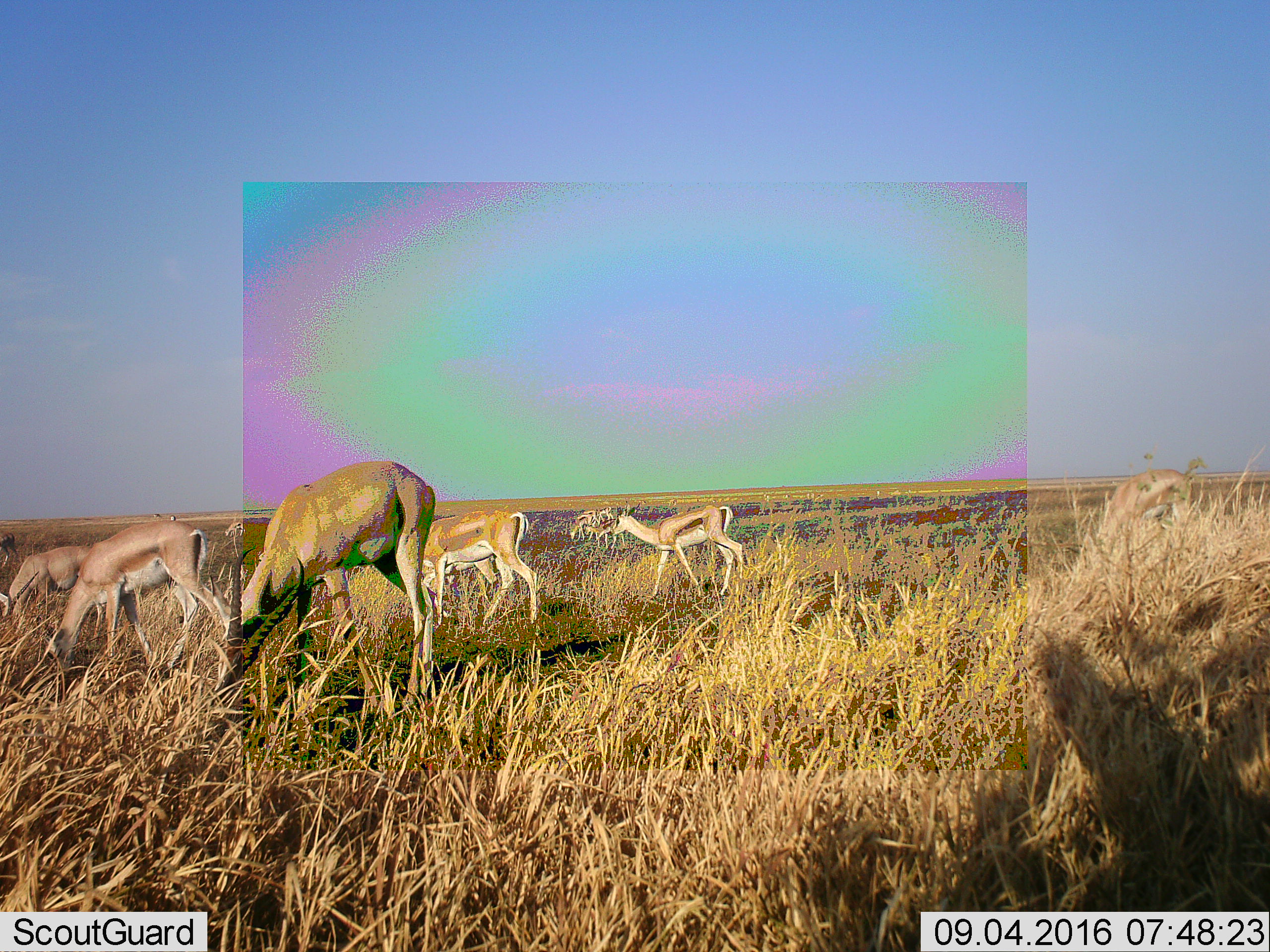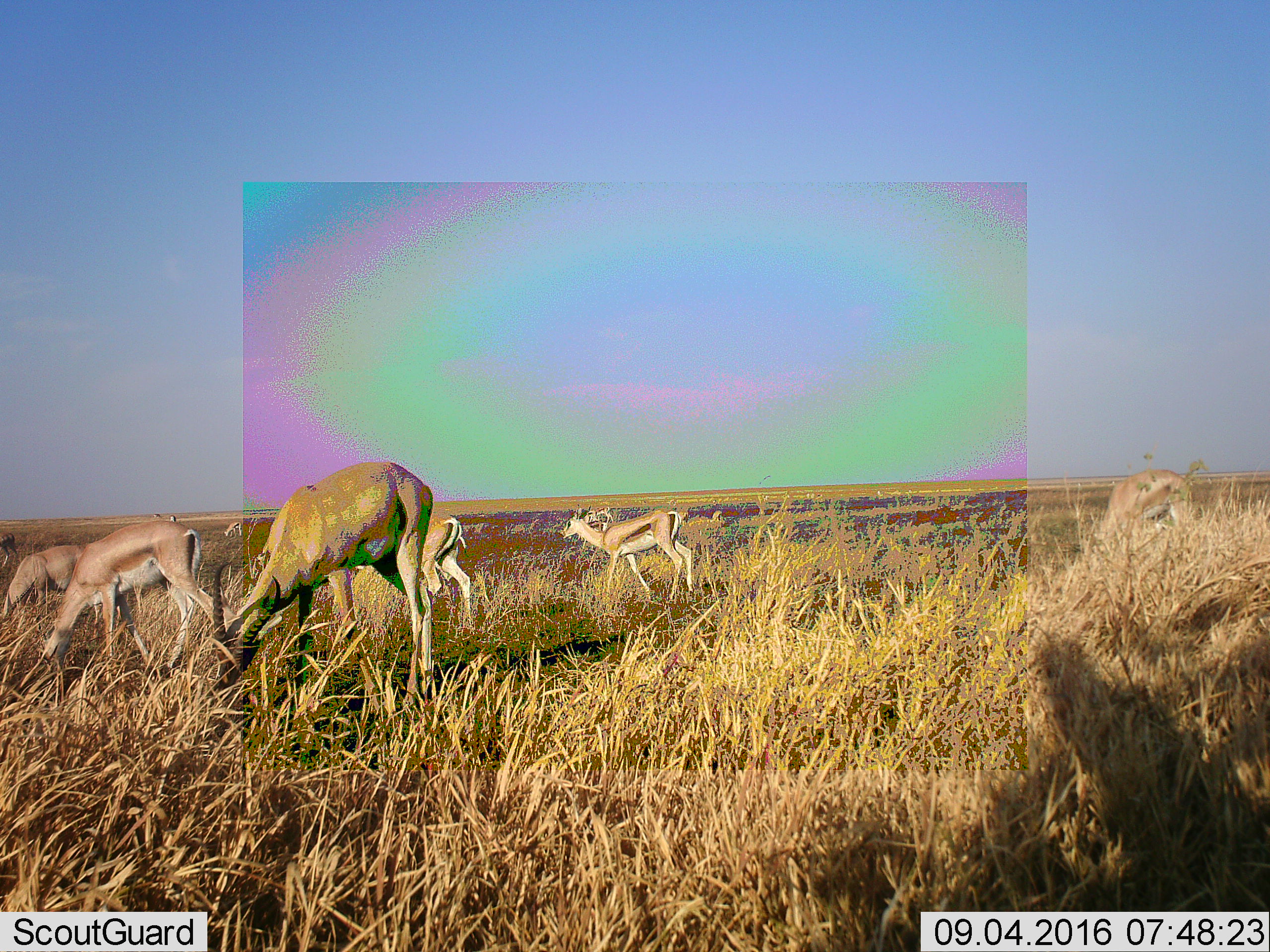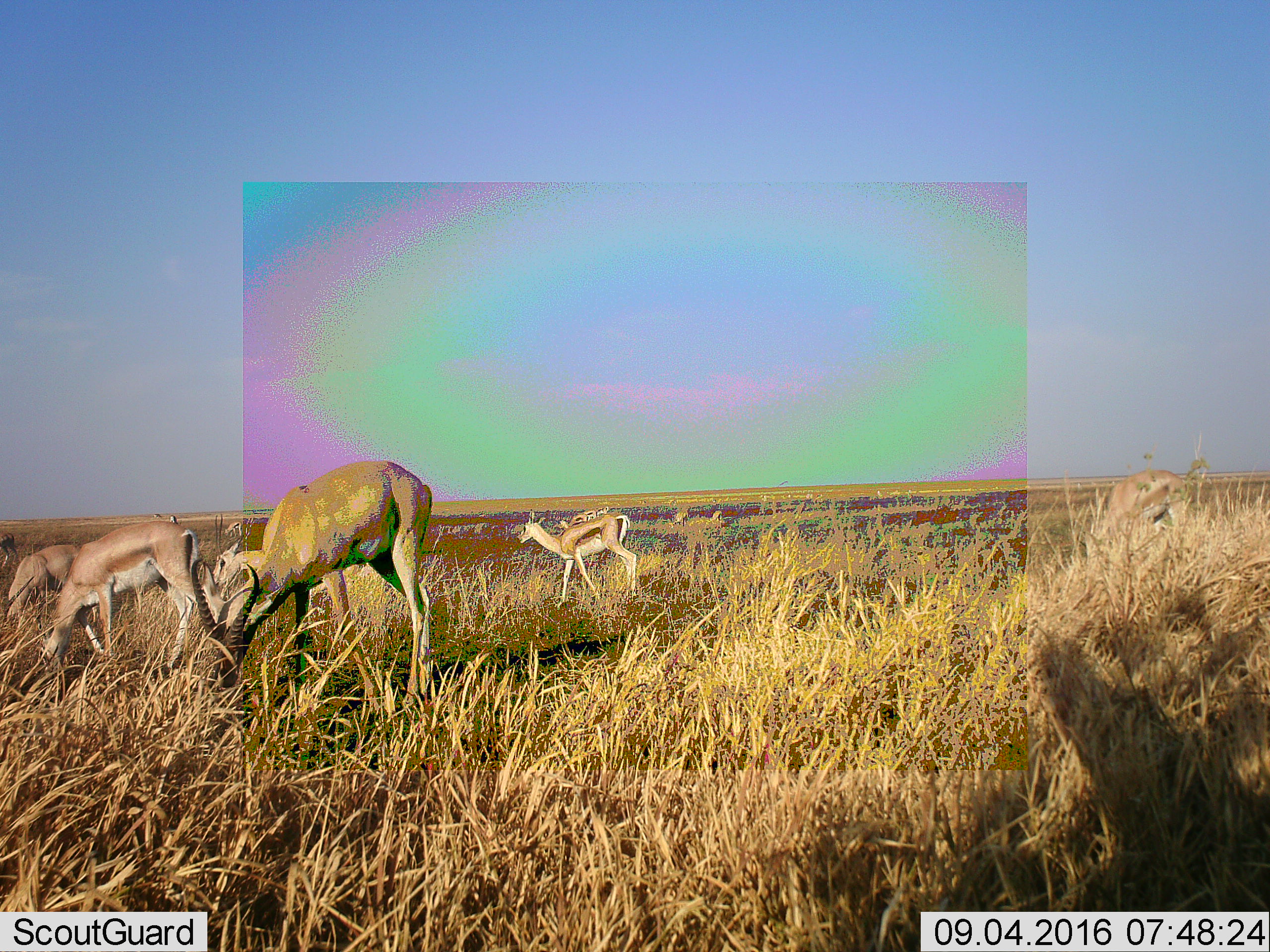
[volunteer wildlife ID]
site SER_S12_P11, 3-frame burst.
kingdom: Animalia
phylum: Chordata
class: Mammalia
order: Artiodactyla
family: Bovidae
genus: Nanger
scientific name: Nanger granti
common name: grant's gazelle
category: gazellegrants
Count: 11-50.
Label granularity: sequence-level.